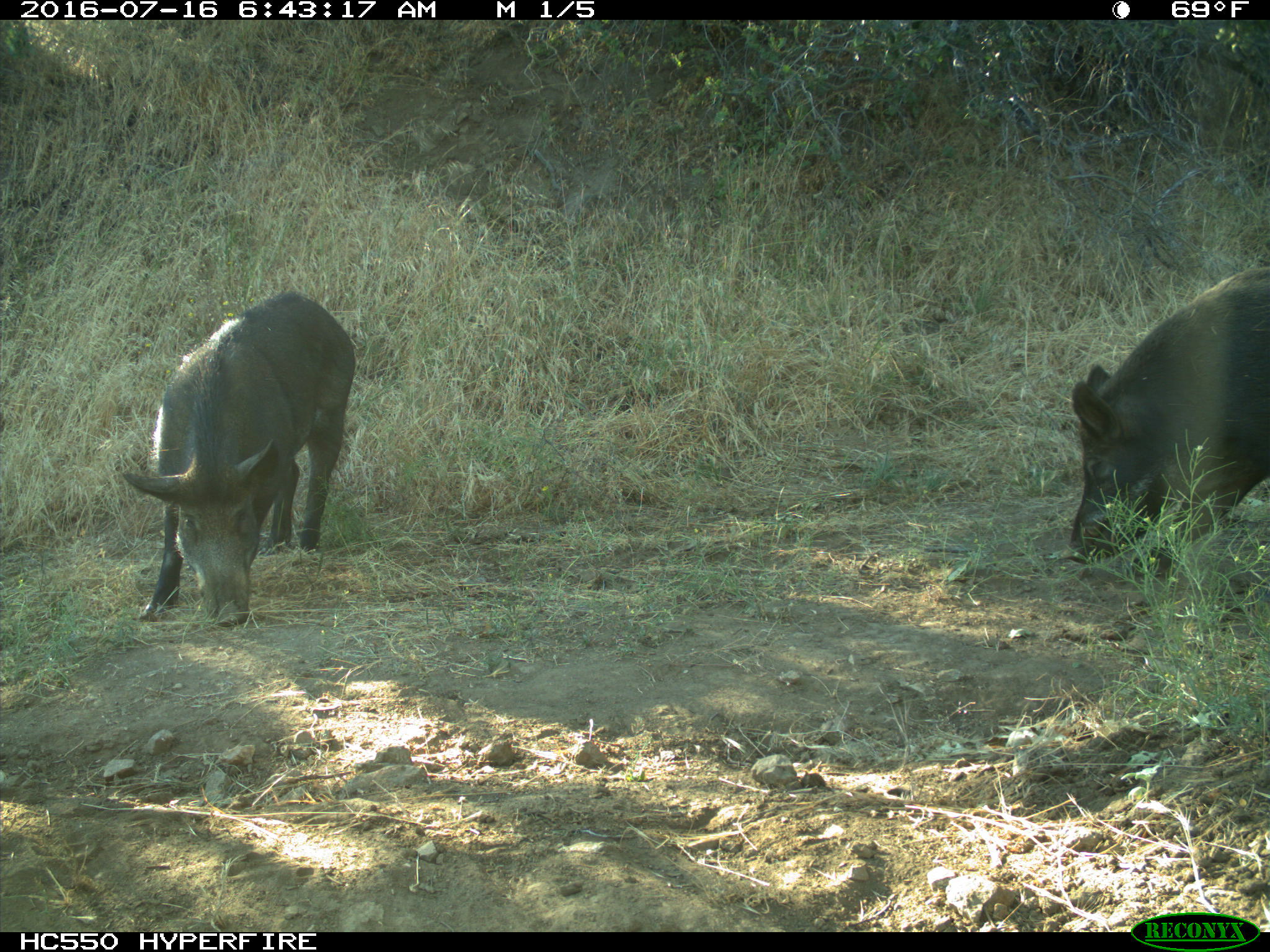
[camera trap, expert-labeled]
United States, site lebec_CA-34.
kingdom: Animalia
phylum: Chordata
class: Mammalia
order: Artiodactyla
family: Suidae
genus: Sus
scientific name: Sus scrofa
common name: wild boar